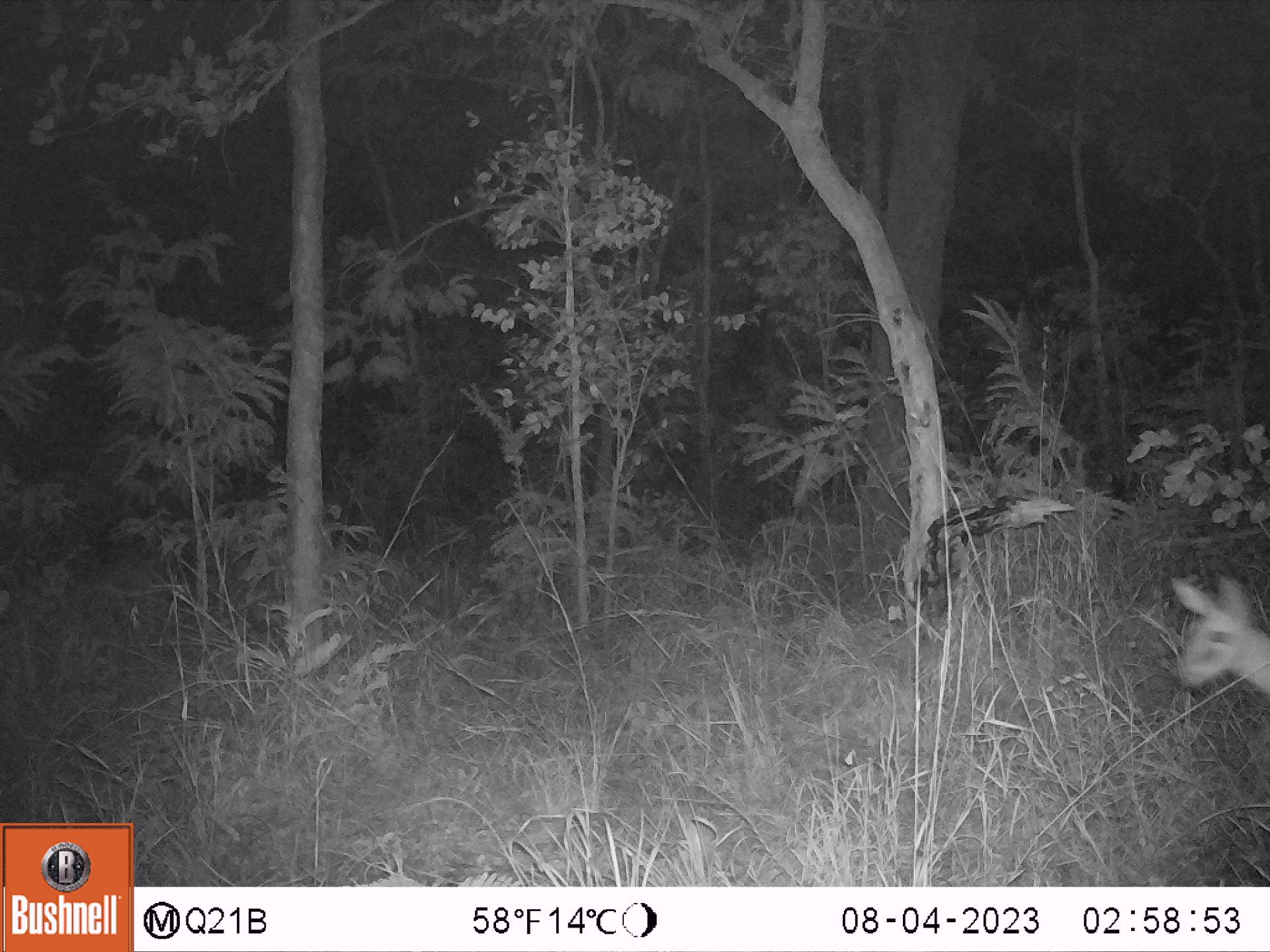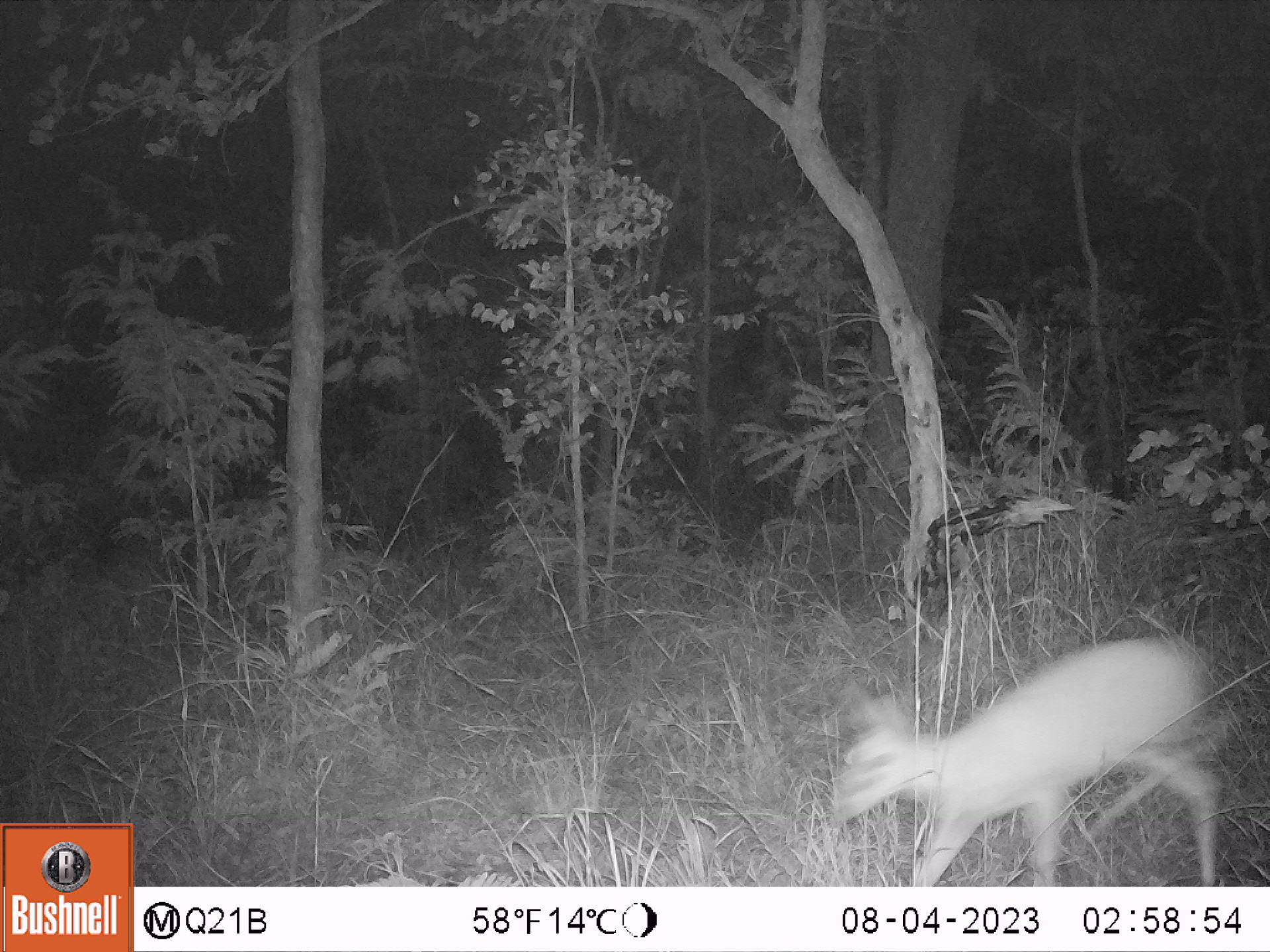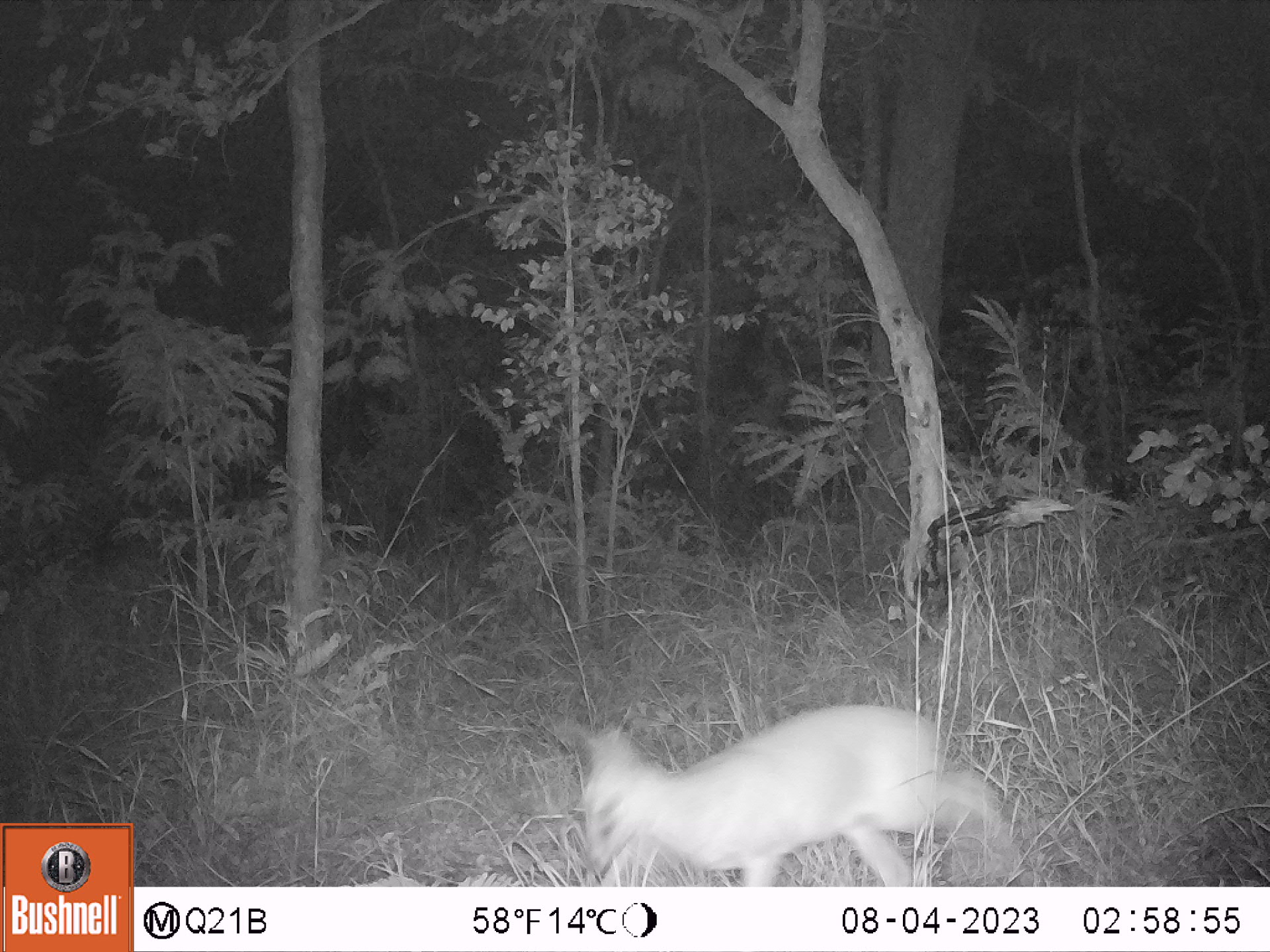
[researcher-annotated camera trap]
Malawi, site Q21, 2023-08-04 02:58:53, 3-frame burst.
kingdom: Animalia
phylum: Chordata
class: Mammalia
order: Artiodactyla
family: Bovidae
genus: Sylvicapra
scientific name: Sylvicapra grimmia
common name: common duiker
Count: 1.